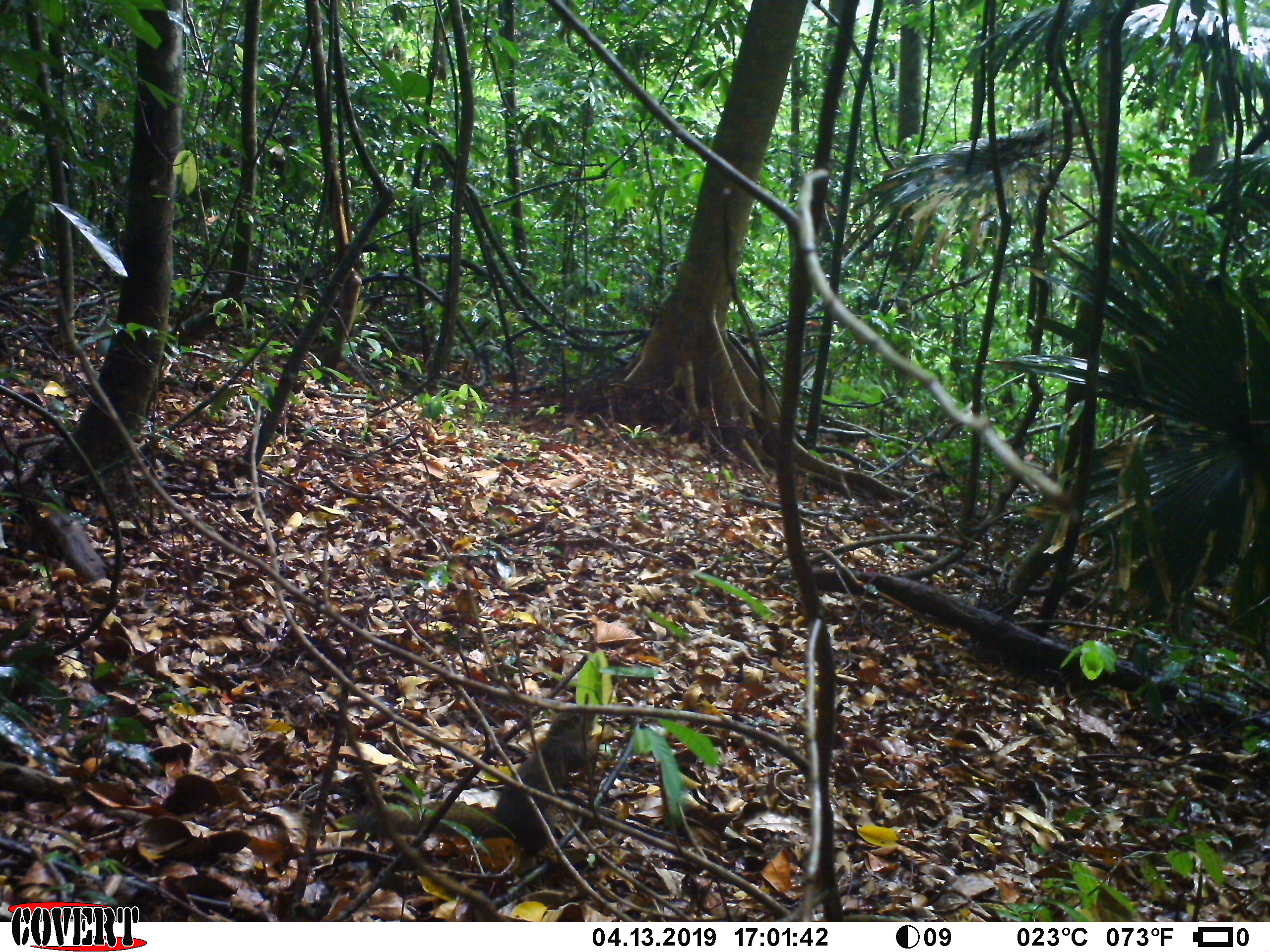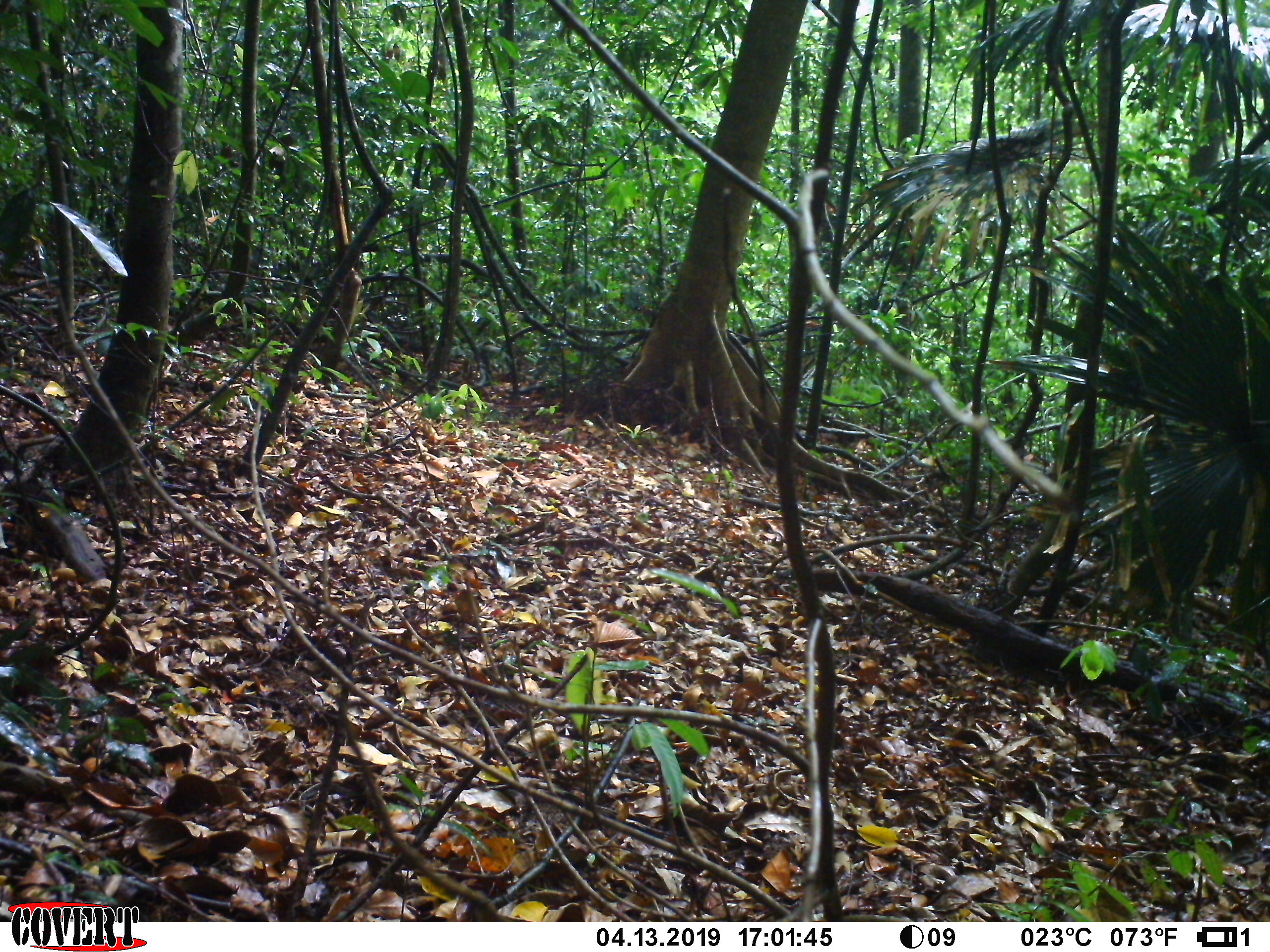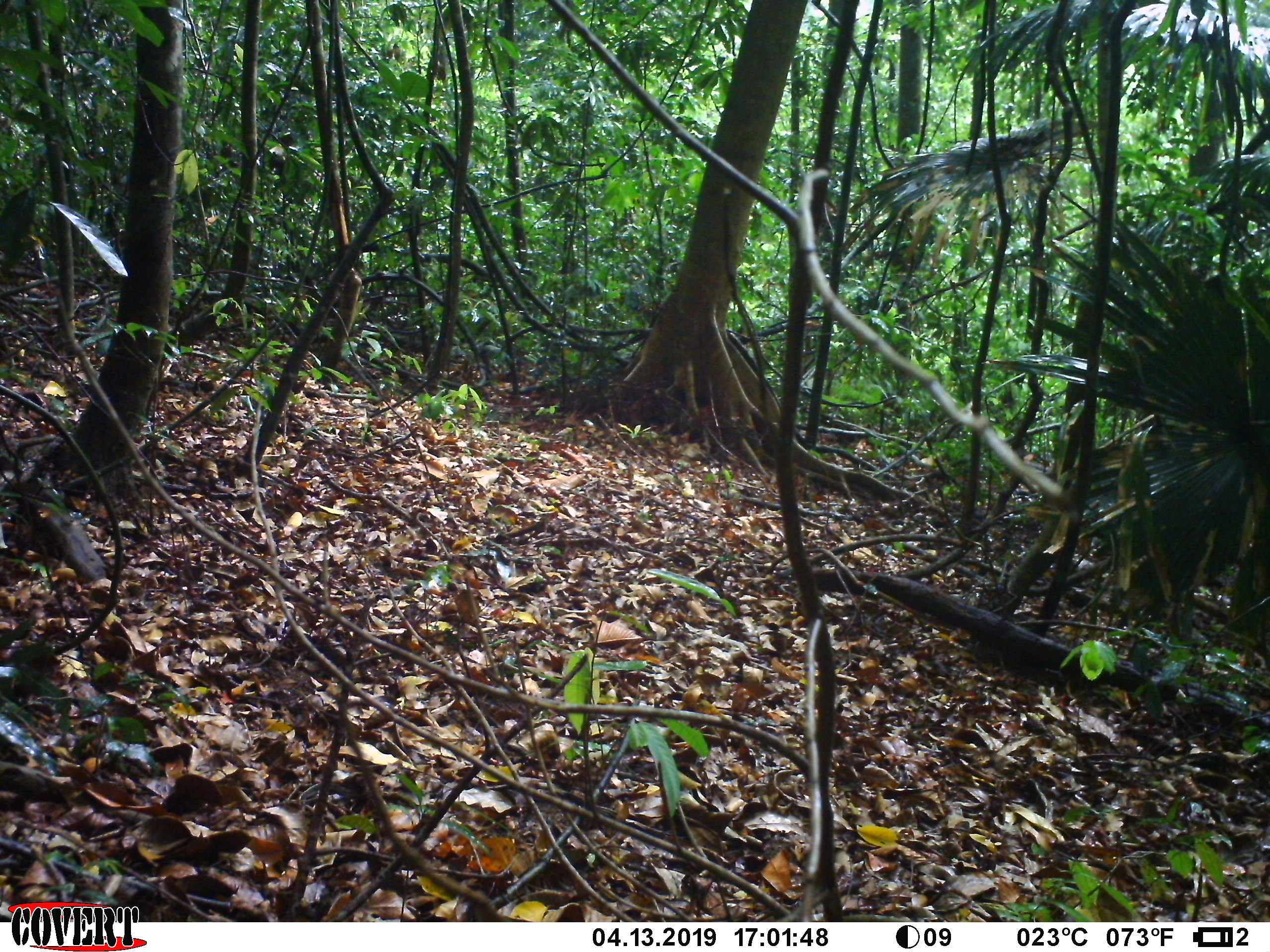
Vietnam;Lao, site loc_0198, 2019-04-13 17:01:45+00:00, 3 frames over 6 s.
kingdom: Animalia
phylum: Chordata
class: Mammalia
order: Rodentia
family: Sciuridae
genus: Callosciurus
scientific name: Callosciurus erythraeus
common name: pallas's squirrel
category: pallass squirrel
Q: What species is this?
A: Pallass squirrel (pallas's squirrel) (Callosciurus erythraeus).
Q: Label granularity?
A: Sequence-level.